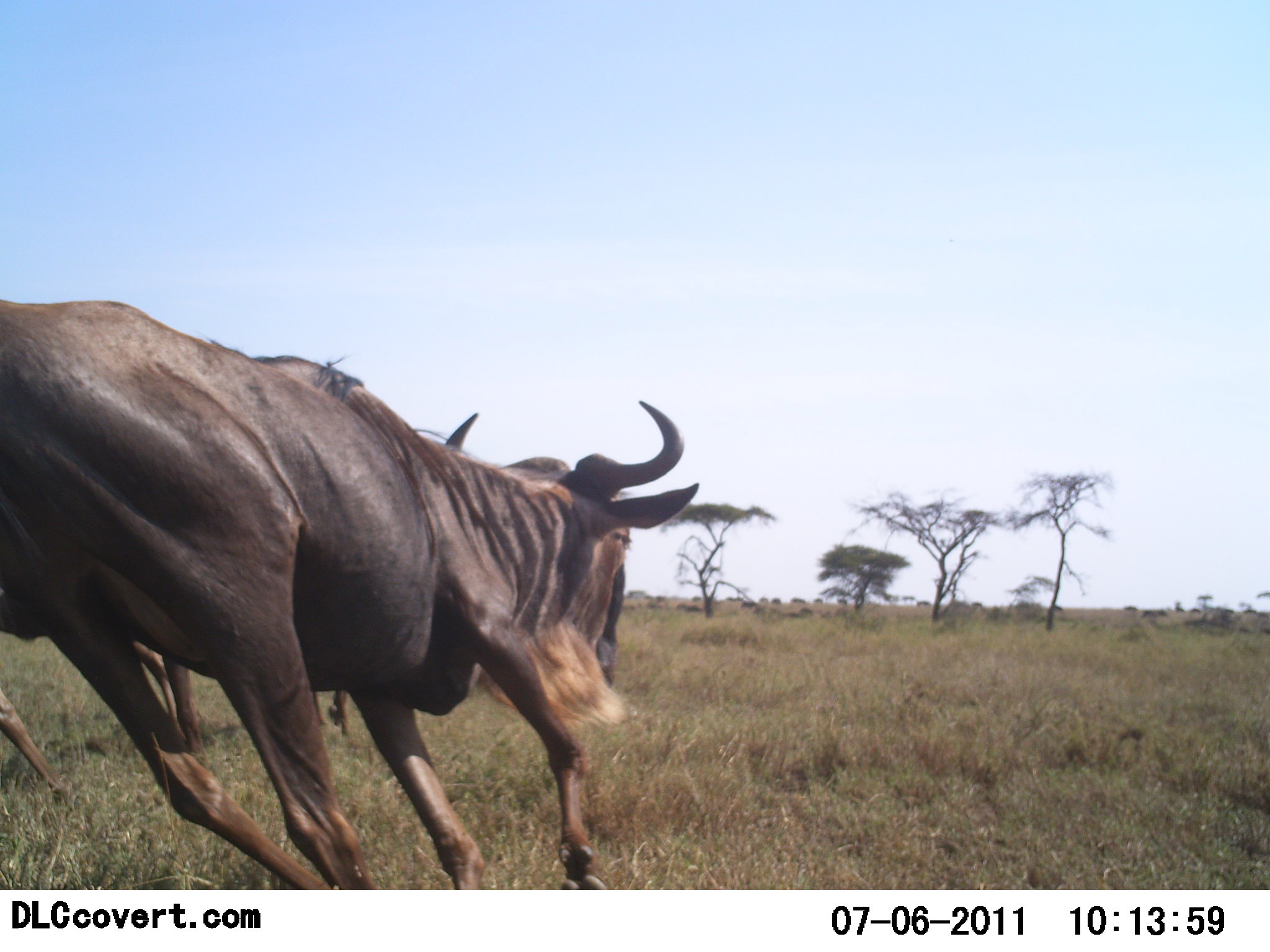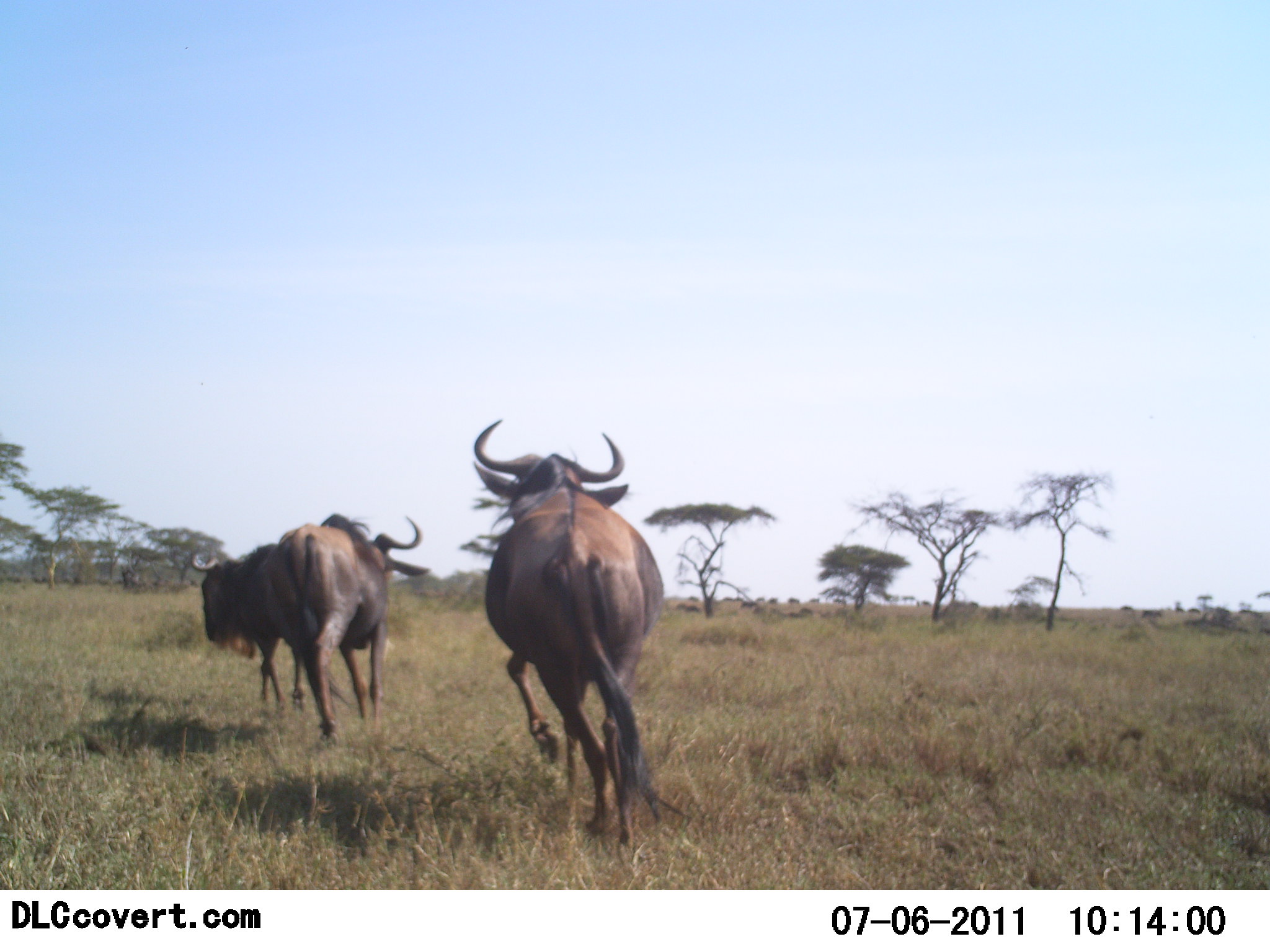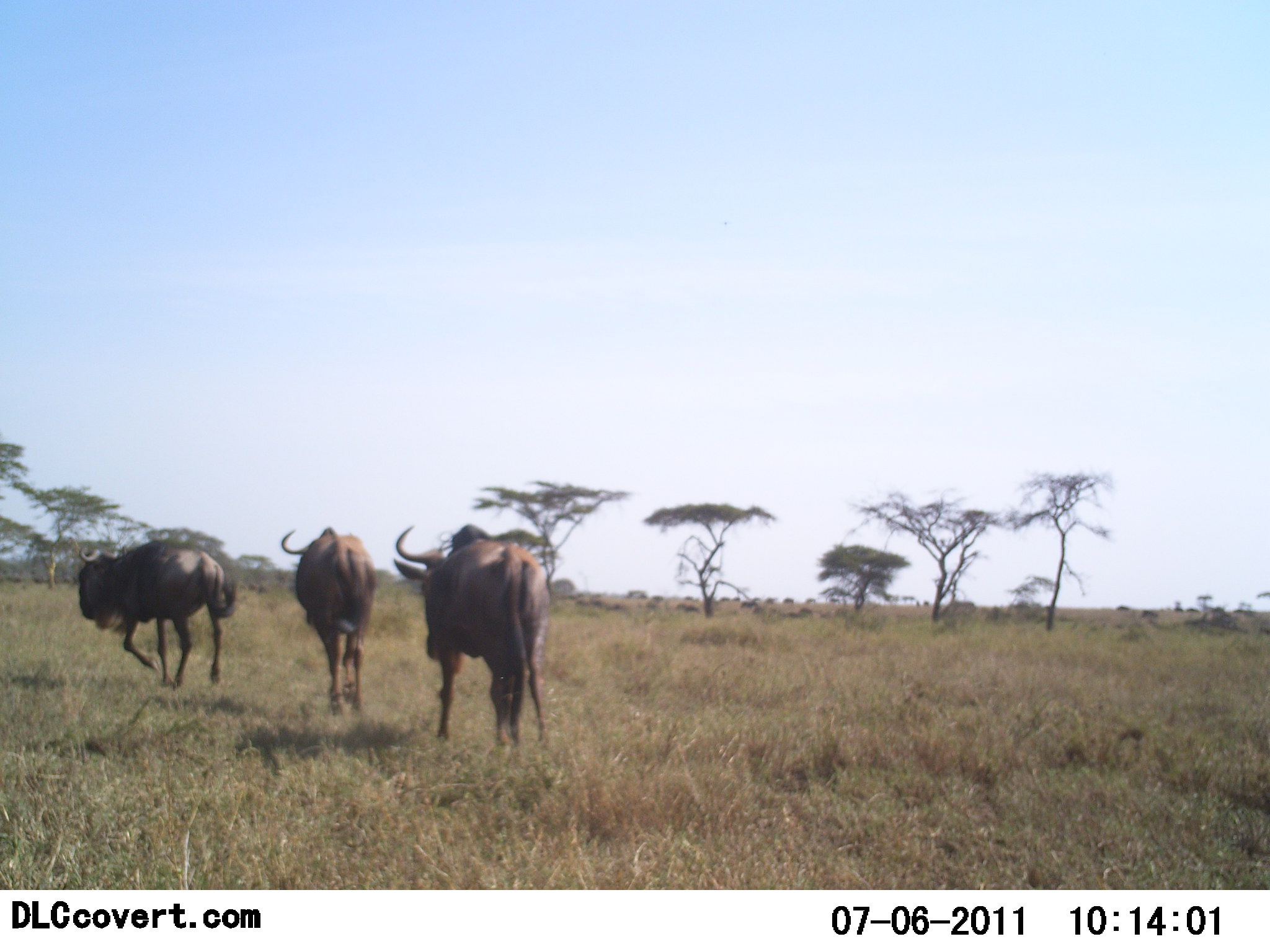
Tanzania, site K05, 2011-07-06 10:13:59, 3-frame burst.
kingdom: Animalia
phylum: Chordata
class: Mammalia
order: Artiodactyla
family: Bovidae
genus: Connochaetes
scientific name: Connochaetes taurinus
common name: blue wildebeest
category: wildebeest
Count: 3.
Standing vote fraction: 15%.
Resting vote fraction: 0%.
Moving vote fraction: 100%.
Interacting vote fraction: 8%.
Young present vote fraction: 0%.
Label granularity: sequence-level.